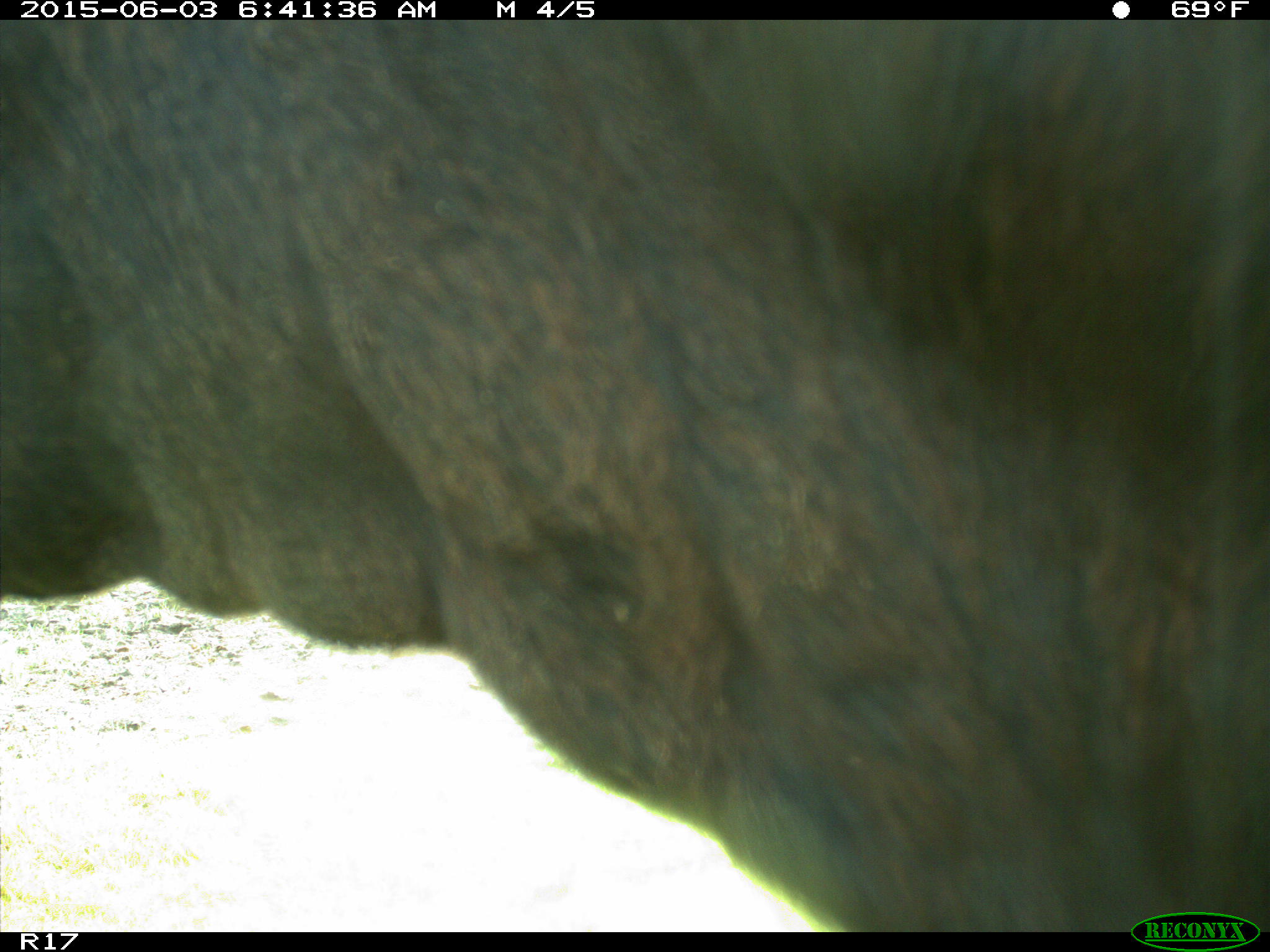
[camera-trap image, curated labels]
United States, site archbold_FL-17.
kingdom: Animalia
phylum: Chordata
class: Mammalia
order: Artiodactyla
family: Bovidae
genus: Bos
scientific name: Bos taurus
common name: domestic cow